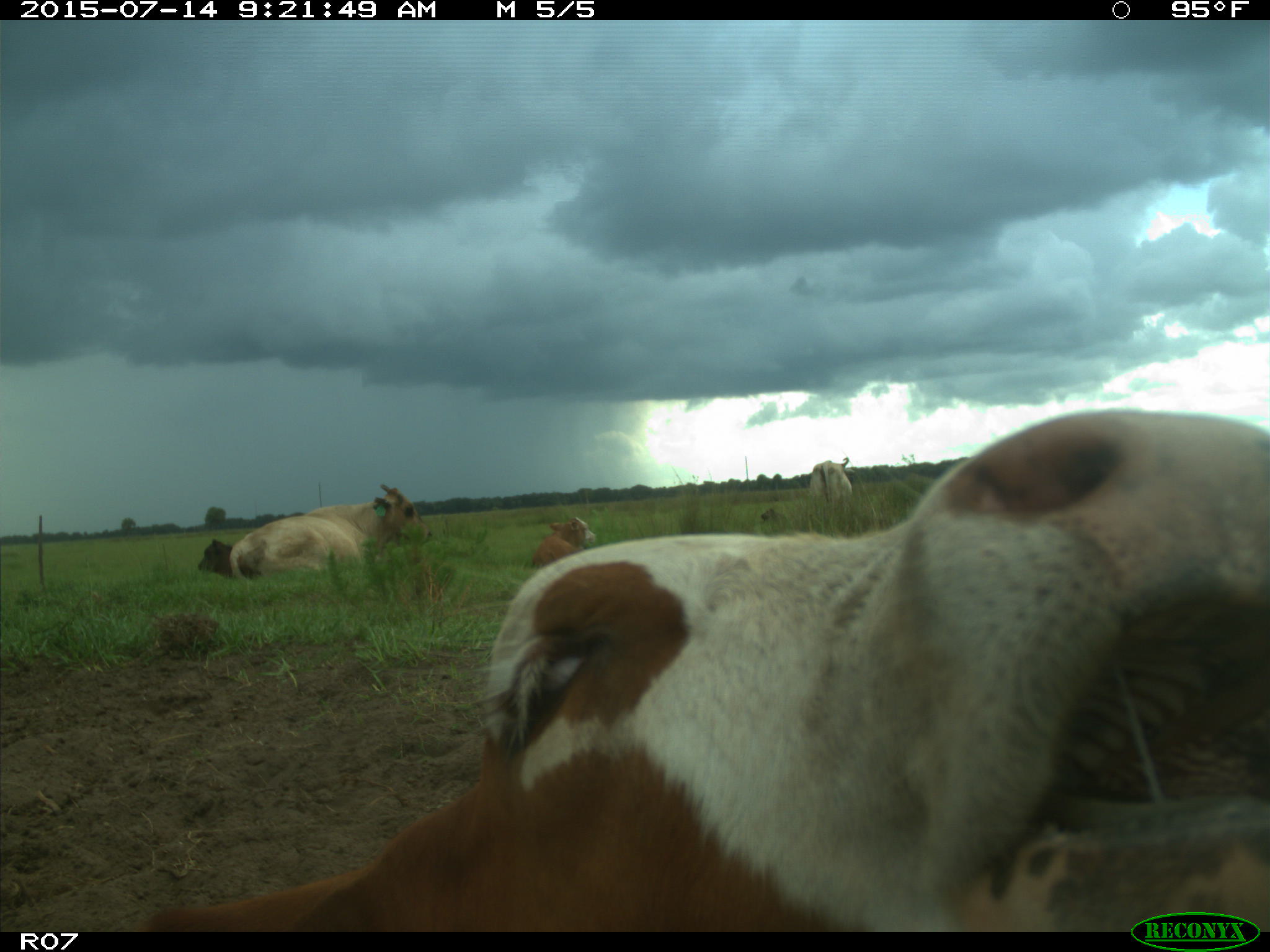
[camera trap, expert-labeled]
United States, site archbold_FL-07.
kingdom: Animalia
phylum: Chordata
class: Mammalia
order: Artiodactyla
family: Bovidae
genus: Bos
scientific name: Bos taurus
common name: domestic cow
Bos taurus (domestic cow).